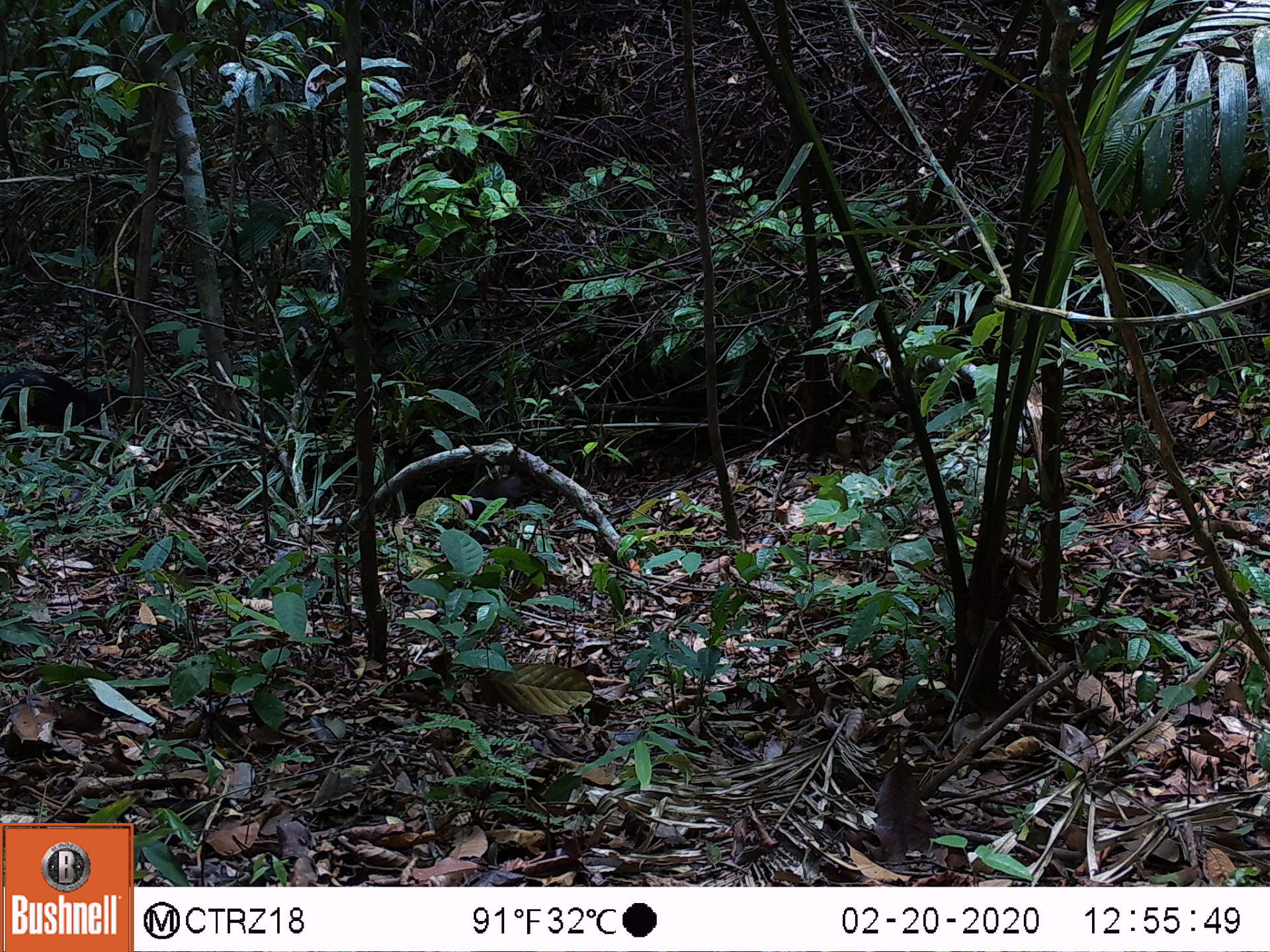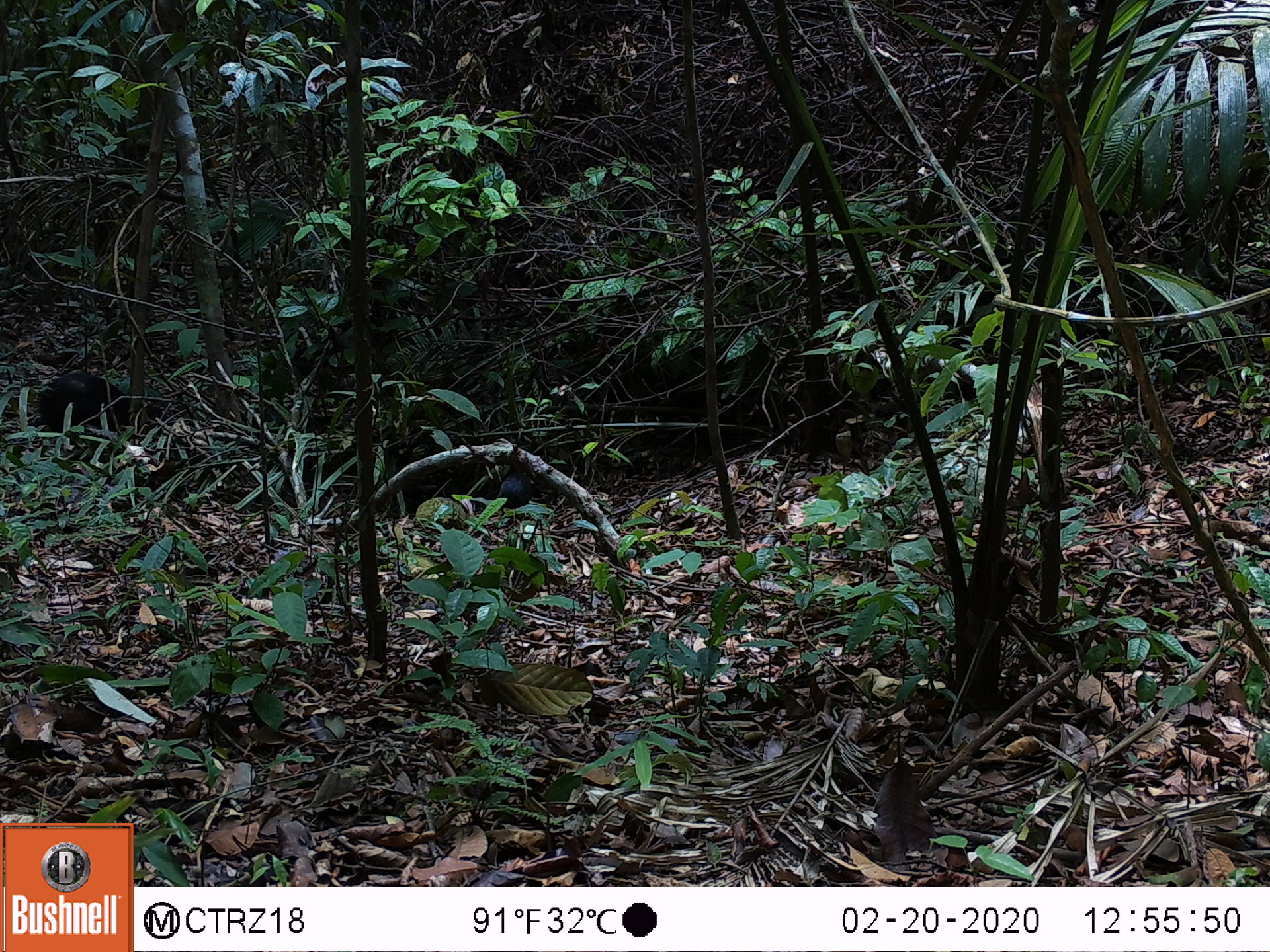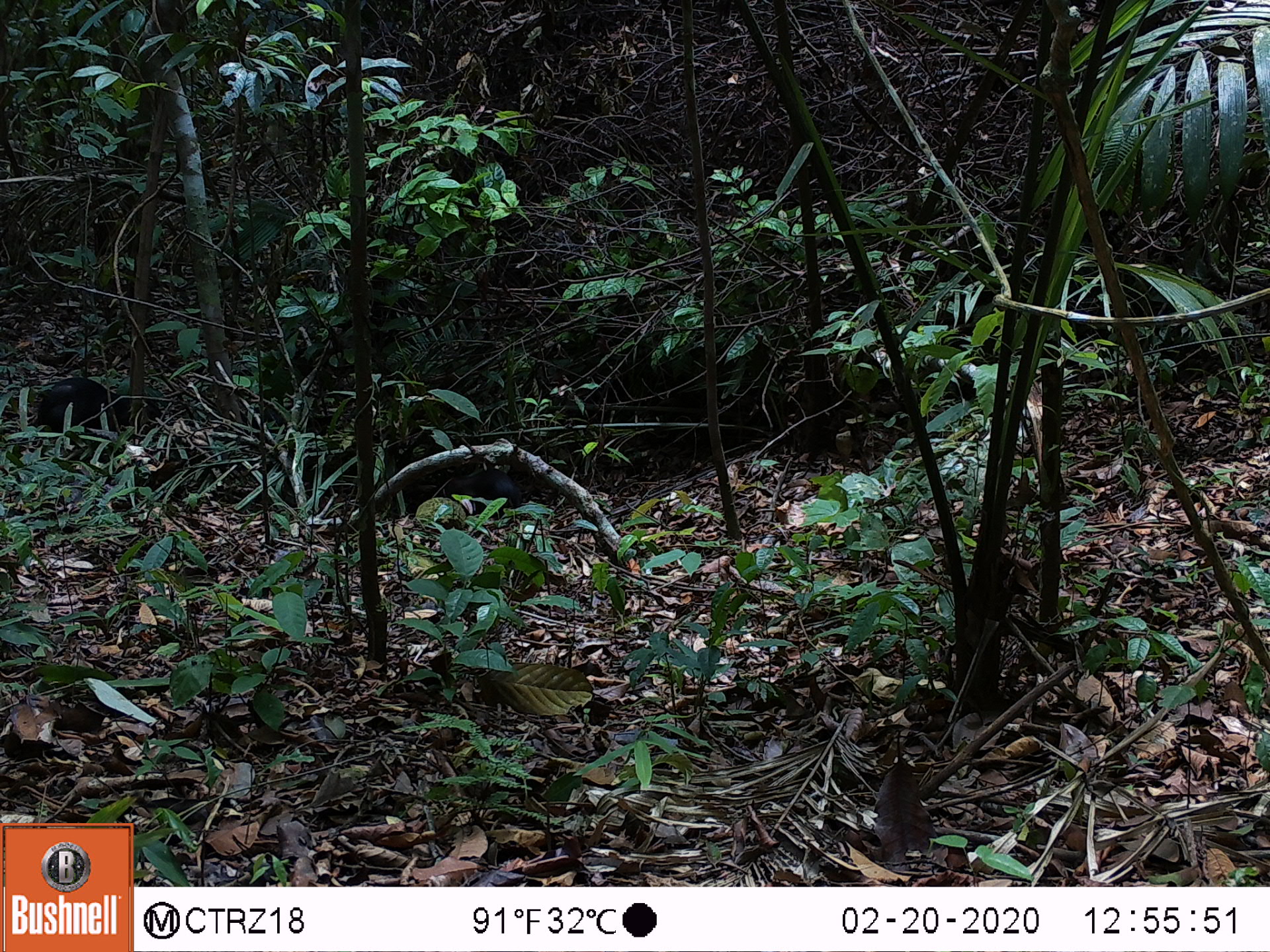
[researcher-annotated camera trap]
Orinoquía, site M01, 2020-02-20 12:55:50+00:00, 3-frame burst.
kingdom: Animalia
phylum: Chordata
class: Mammalia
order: Rodentia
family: Dasyproctidae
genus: Dasyprocta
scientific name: Dasyprocta fuliginosa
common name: black agouti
Black agouti (Dasyprocta fuliginosa).